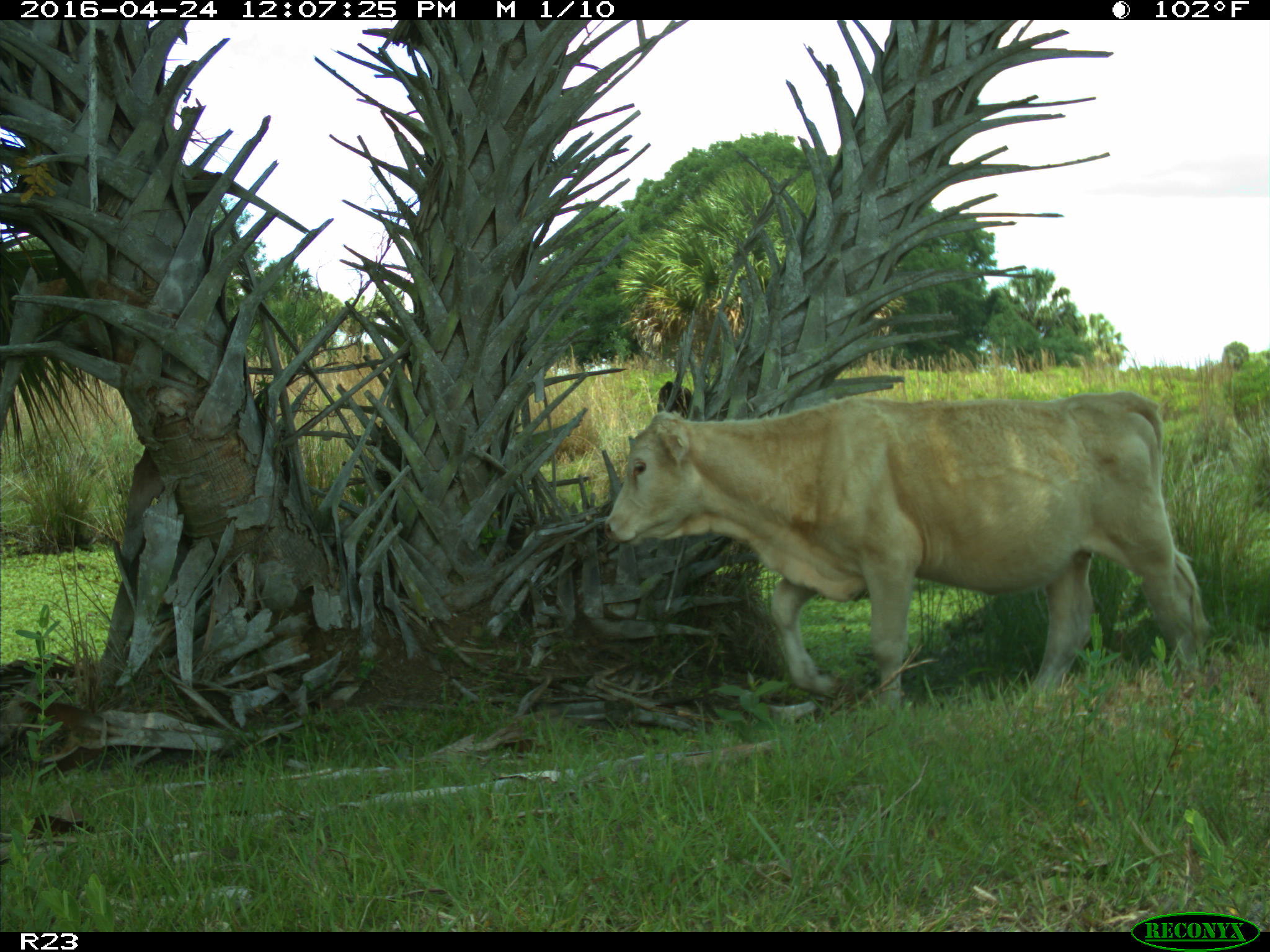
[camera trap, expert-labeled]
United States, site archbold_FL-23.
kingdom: Animalia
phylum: Chordata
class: Mammalia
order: Artiodactyla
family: Bovidae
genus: Bos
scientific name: Bos taurus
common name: domestic cow